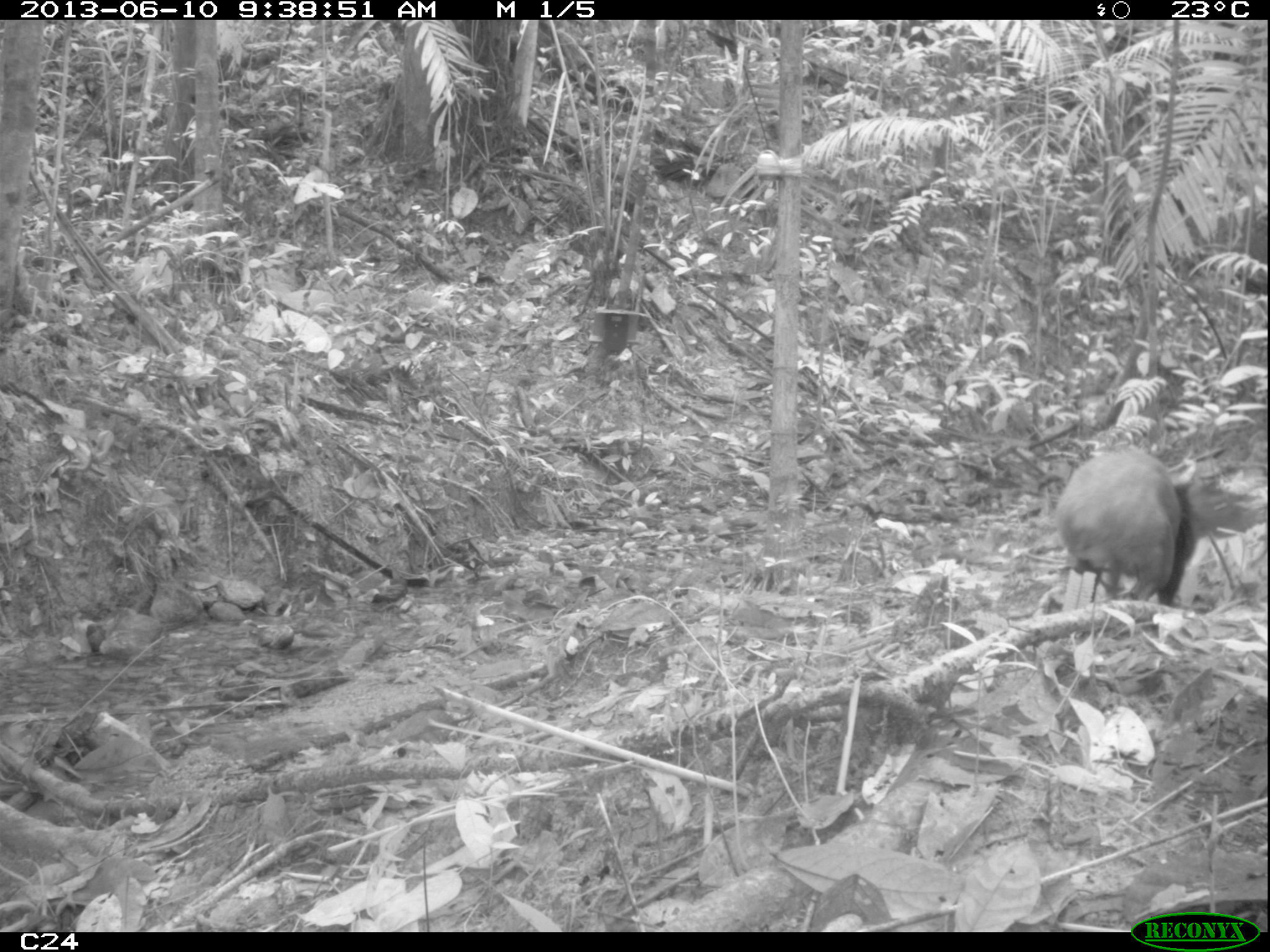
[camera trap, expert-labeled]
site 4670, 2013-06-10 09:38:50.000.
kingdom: Animalia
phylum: Chordata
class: Mammalia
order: Rodentia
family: Dasyproctidae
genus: Dasyprocta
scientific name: Dasyprocta leporina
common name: red-rumped agouti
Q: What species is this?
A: Dasyprocta leporina (red-rumped agouti).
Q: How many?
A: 1.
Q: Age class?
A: Adult.